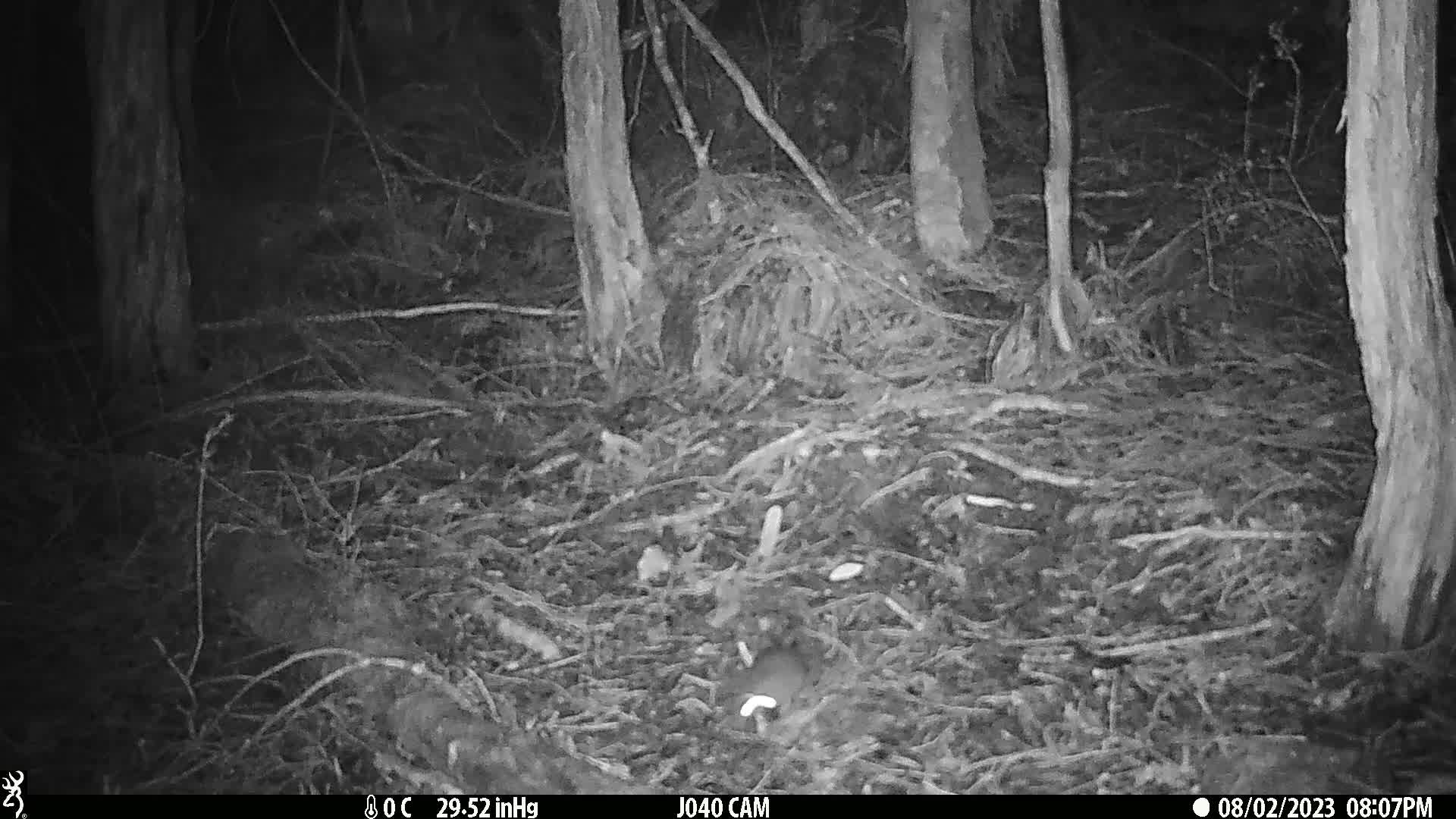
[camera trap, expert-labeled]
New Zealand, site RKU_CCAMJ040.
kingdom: Animalia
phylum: Chordata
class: Mammalia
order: Rodentia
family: Muridae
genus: Rattus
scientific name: Rattus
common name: rat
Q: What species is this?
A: Rat (Rattus).